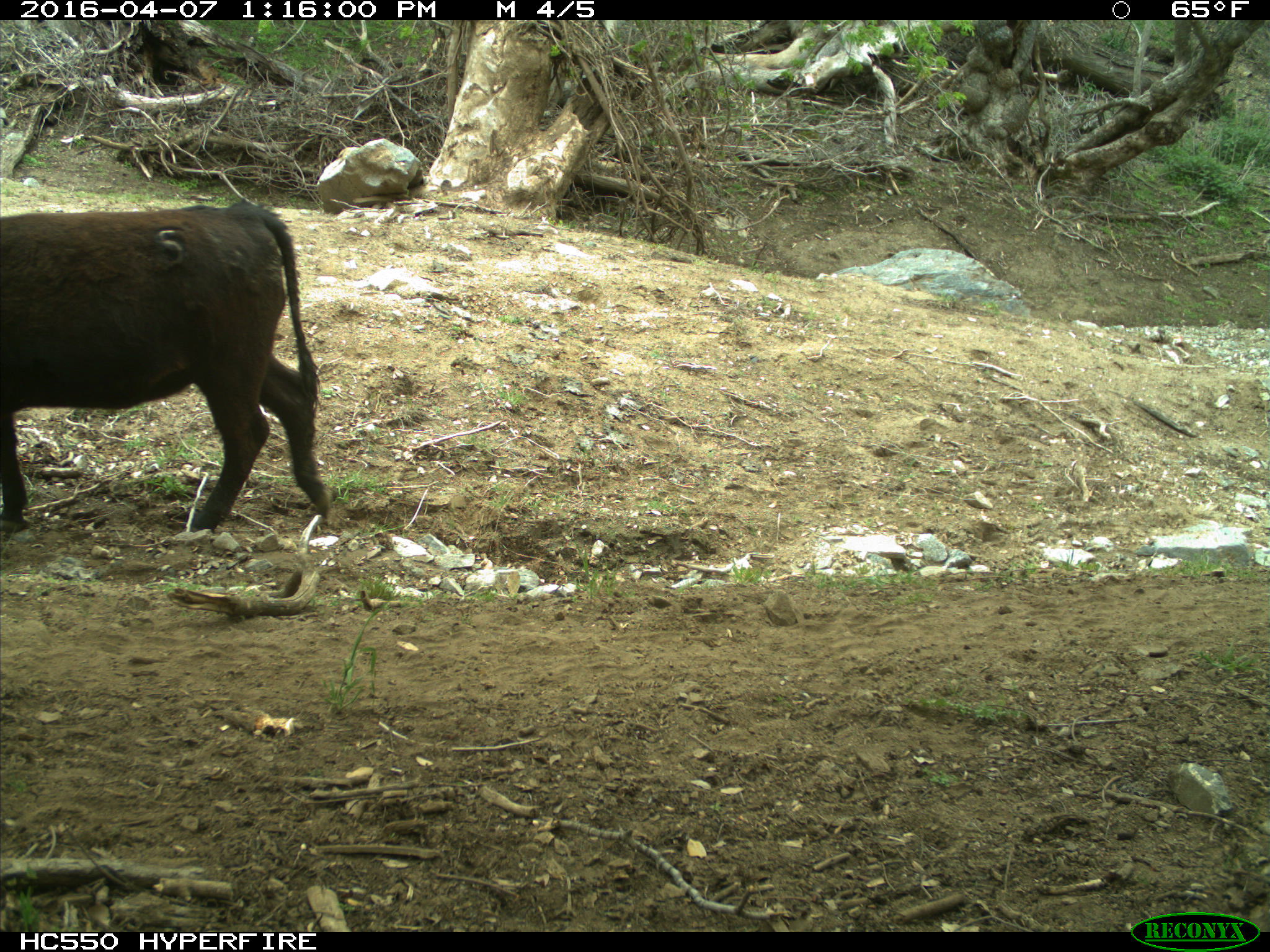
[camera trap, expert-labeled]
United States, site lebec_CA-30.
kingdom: Animalia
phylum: Chordata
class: Mammalia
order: Artiodactyla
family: Bovidae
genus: Bos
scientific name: Bos taurus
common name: domestic cow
Bos taurus (domestic cow).